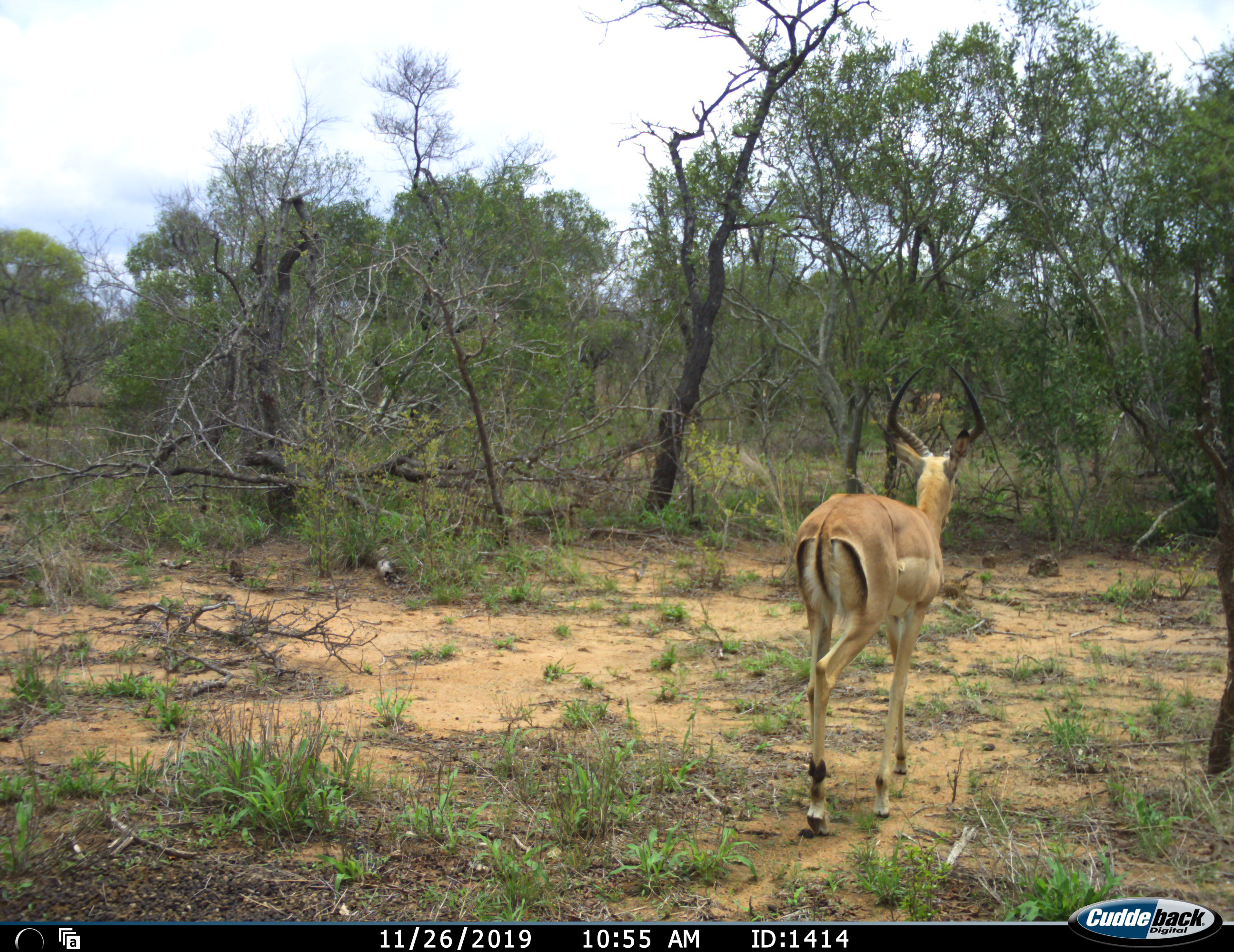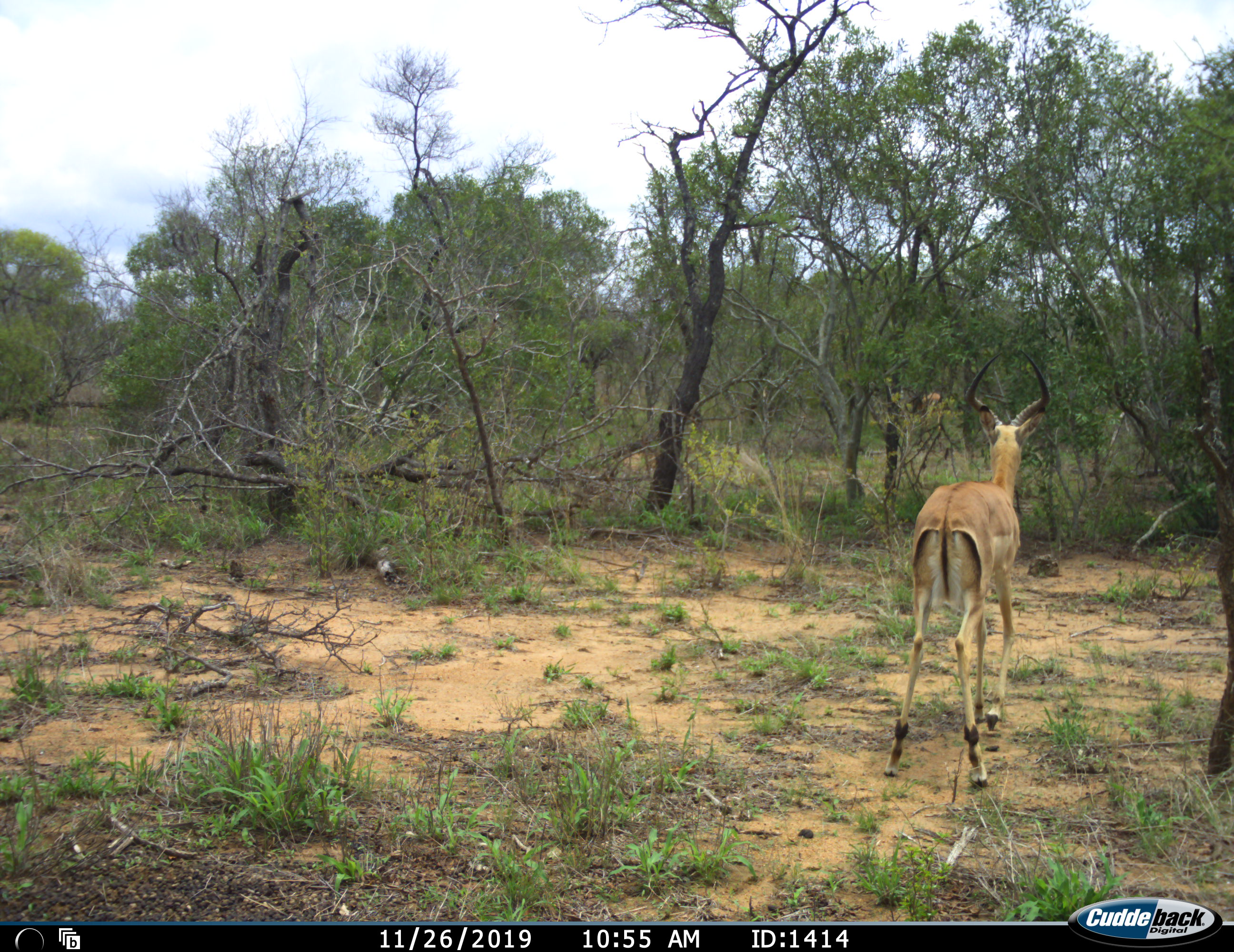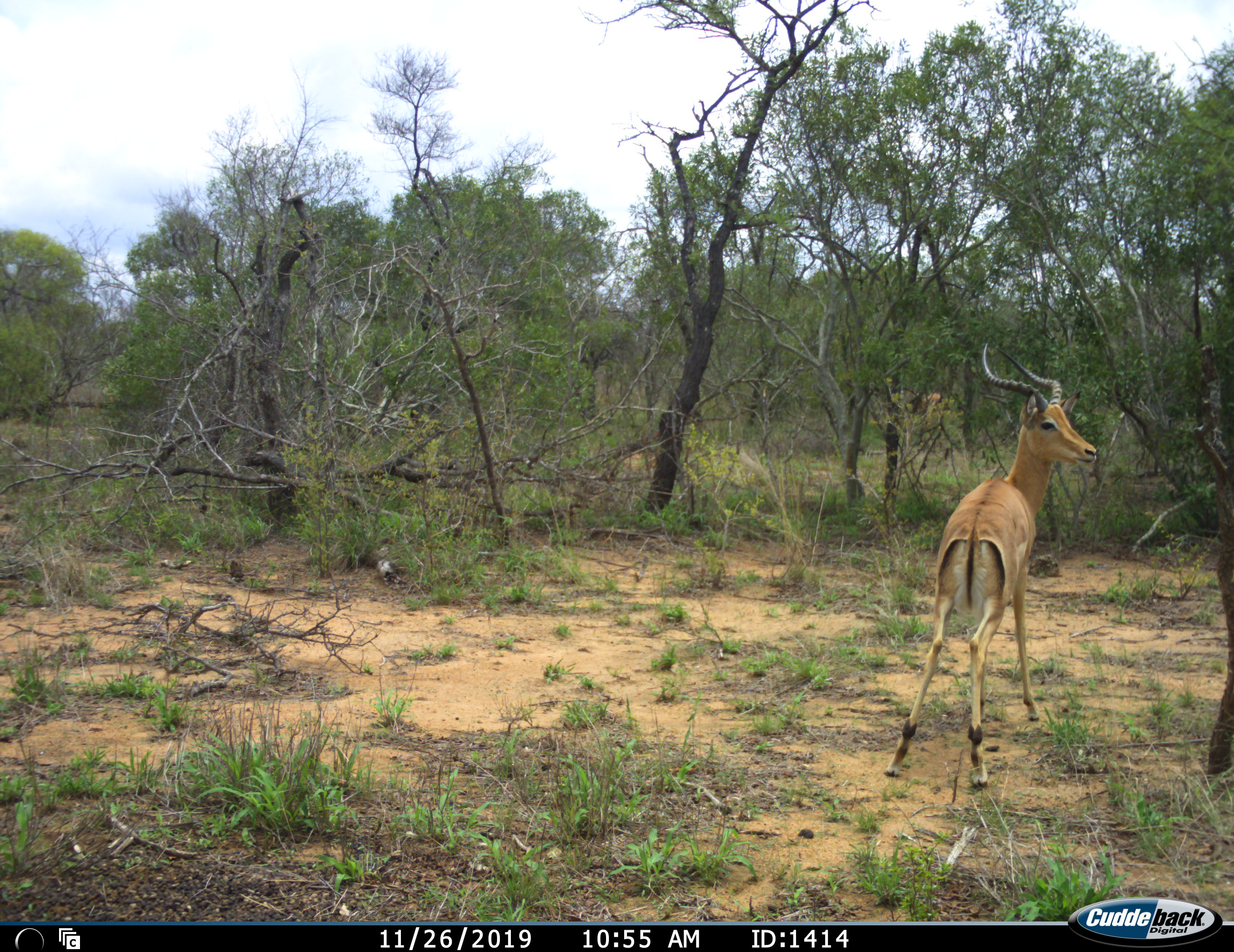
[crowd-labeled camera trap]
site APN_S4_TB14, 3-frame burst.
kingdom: Animalia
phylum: Chordata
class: Mammalia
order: Artiodactyla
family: Bovidae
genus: Aepyceros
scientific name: Aepyceros melampus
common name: impala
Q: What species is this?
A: Impala (Aepyceros melampus).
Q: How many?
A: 1.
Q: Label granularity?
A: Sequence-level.